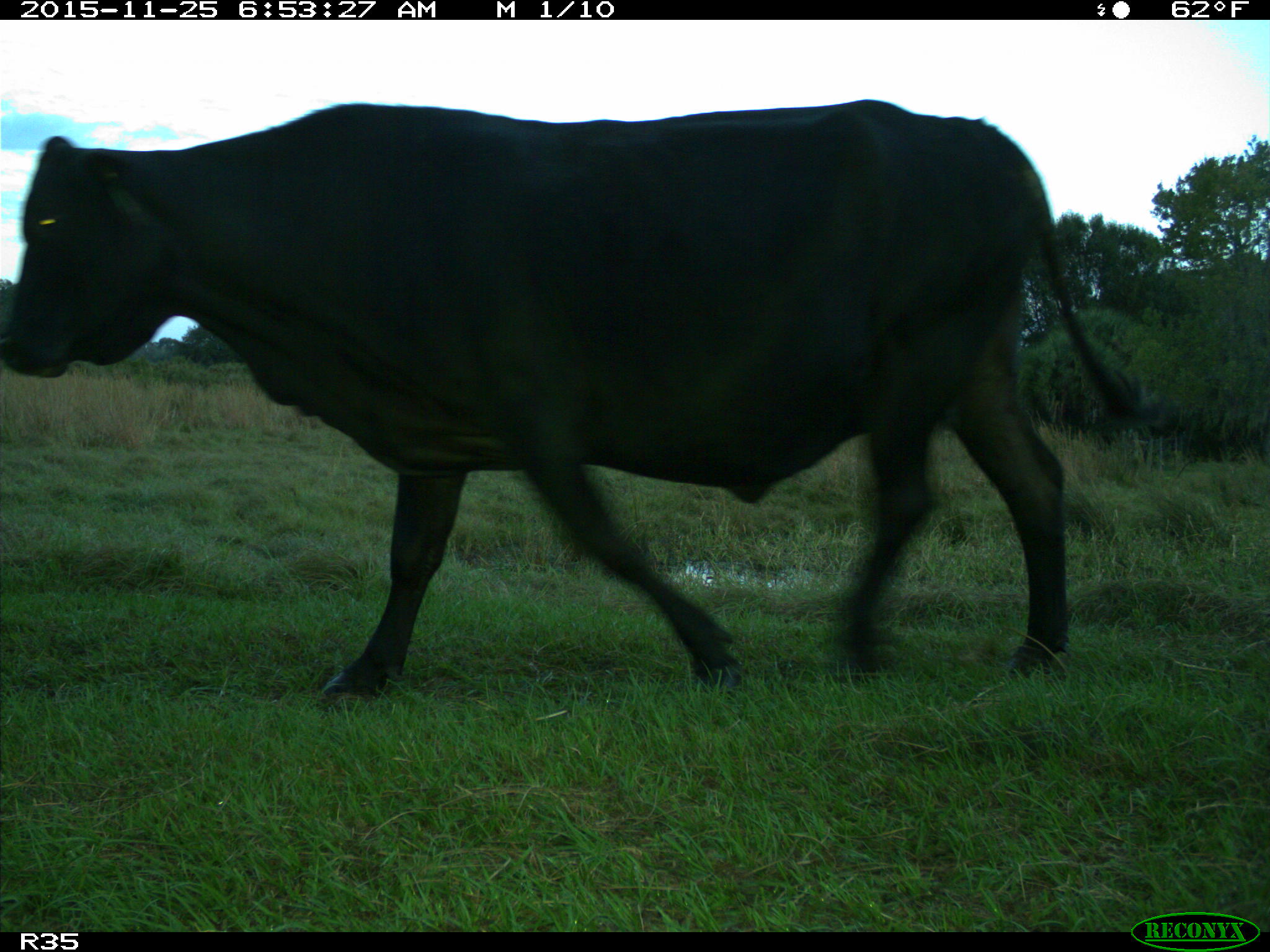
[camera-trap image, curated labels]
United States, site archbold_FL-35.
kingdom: Animalia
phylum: Chordata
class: Mammalia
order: Artiodactyla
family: Bovidae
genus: Bos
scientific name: Bos taurus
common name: domestic cow